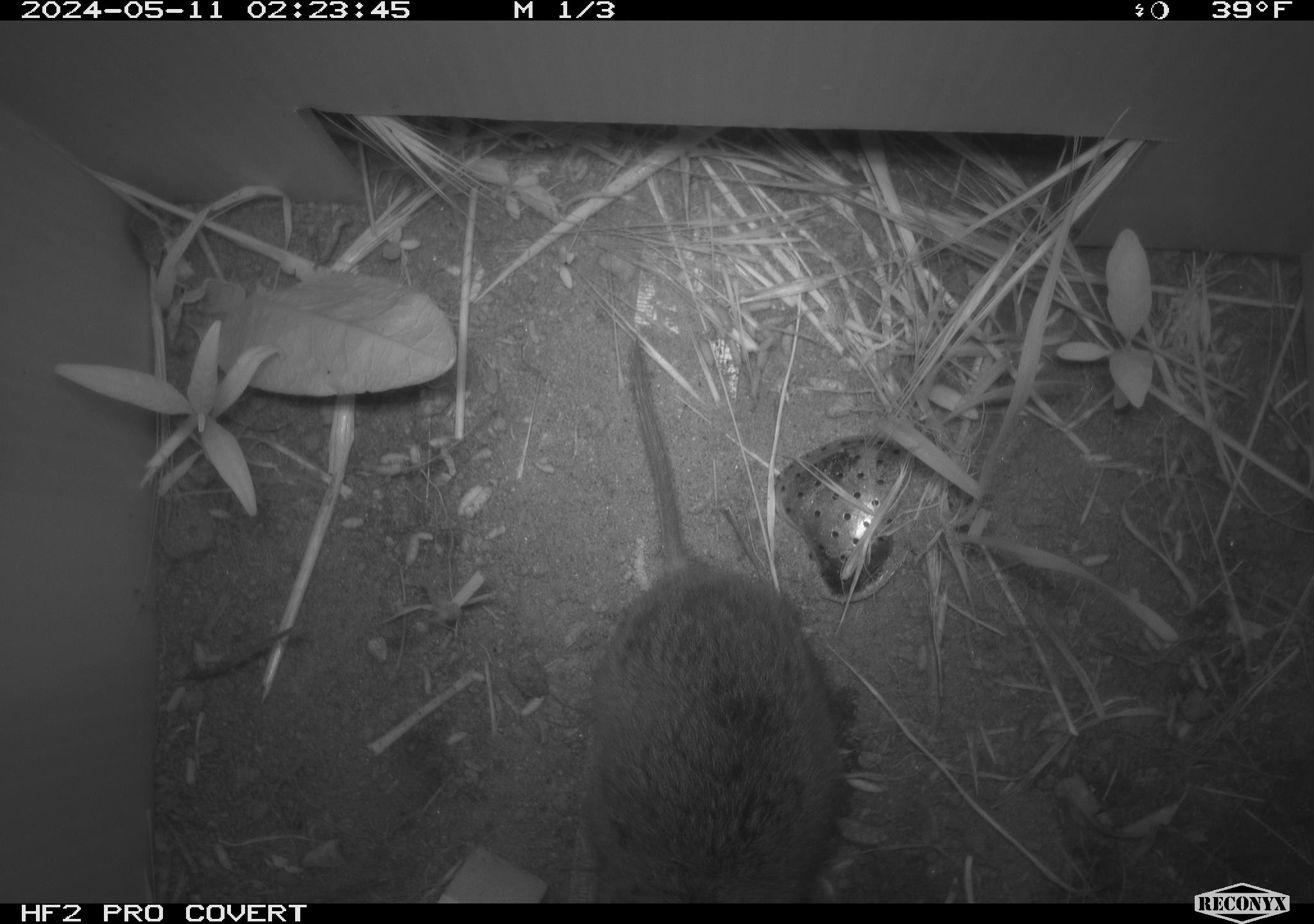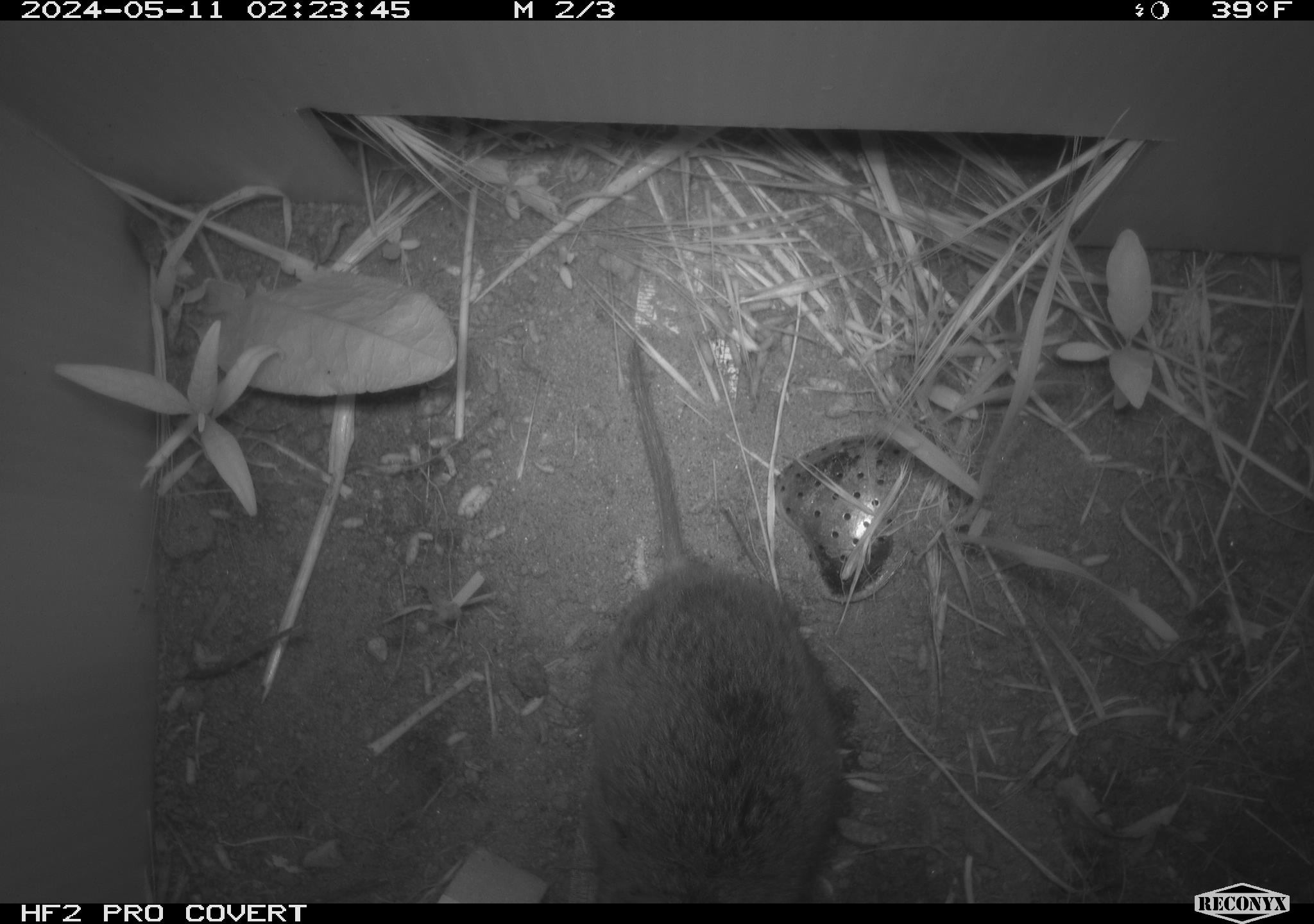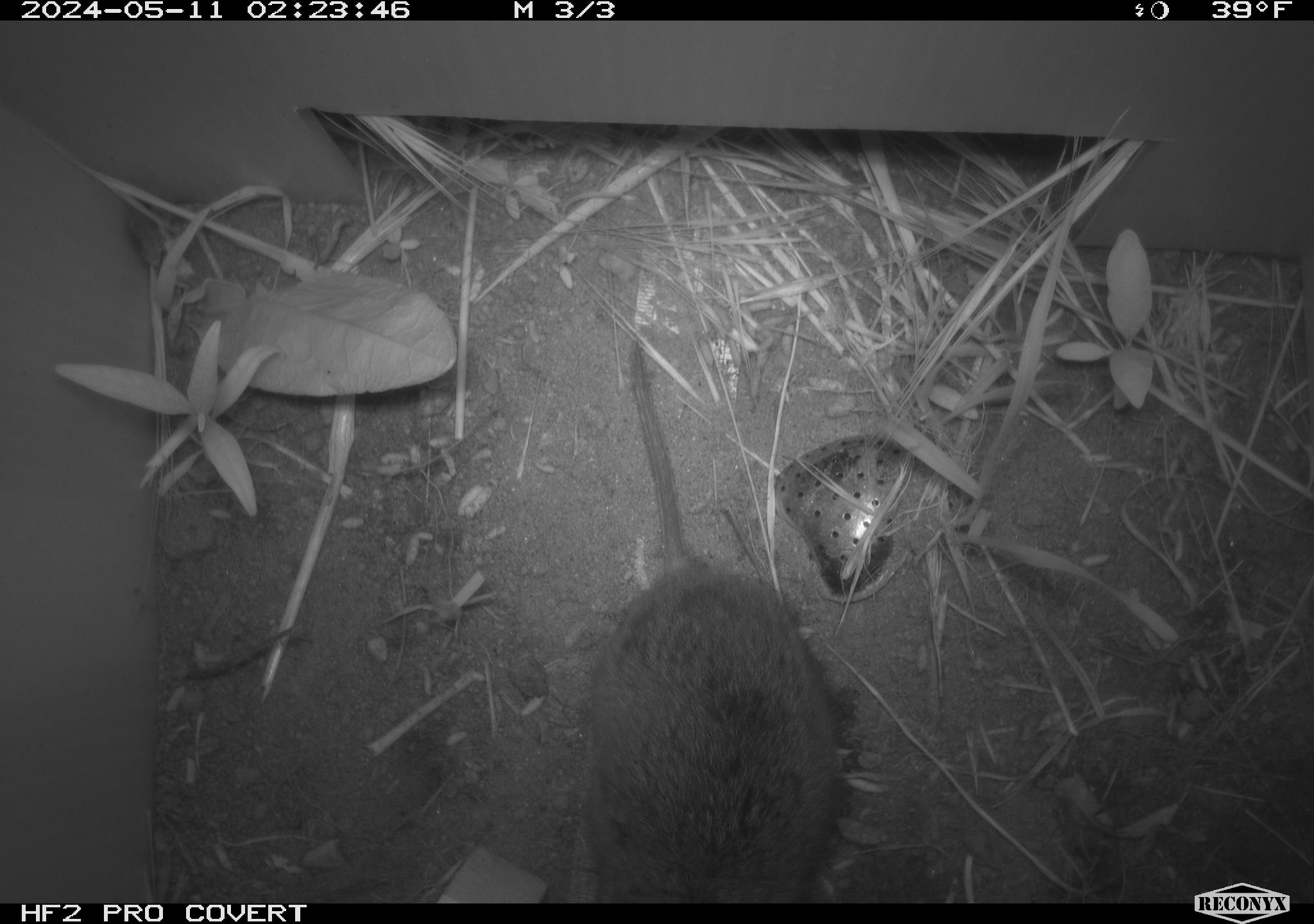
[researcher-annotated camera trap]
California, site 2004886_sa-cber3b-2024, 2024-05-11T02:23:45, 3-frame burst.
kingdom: Animalia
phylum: Chordata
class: Mammalia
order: Rodentia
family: Cricetidae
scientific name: Arvicolinae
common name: voles, lemmings, and muskrats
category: arvicolinae subfamily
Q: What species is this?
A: Arvicolinae subfamily (voles, lemmings, and muskrats) (Arvicolinae).